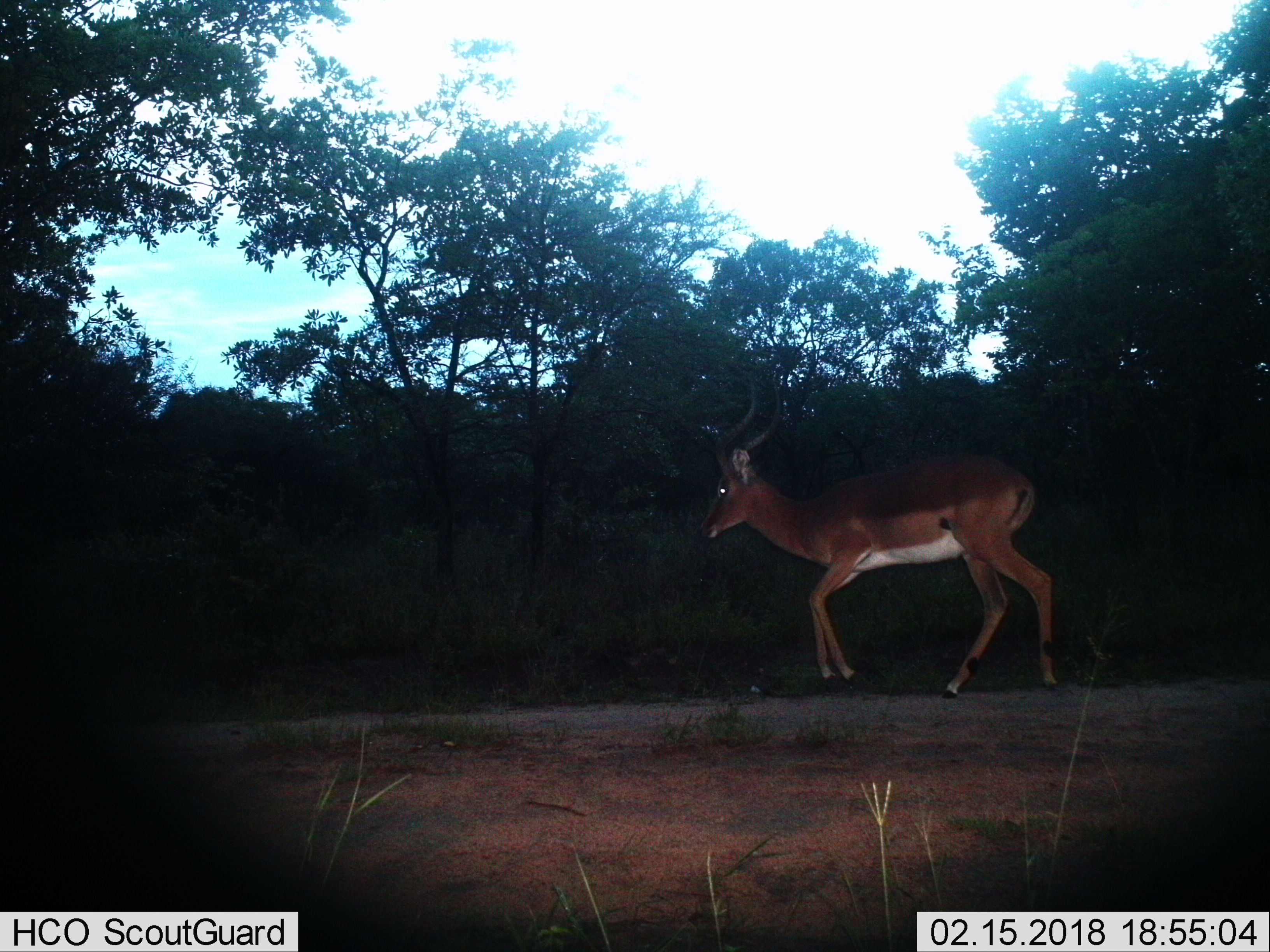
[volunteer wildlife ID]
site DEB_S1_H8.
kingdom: Animalia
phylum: Chordata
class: Mammalia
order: Artiodactyla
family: Bovidae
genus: Aepyceros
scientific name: Aepyceros melampus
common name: impala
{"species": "impala (Aepyceros melampus)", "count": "1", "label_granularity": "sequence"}